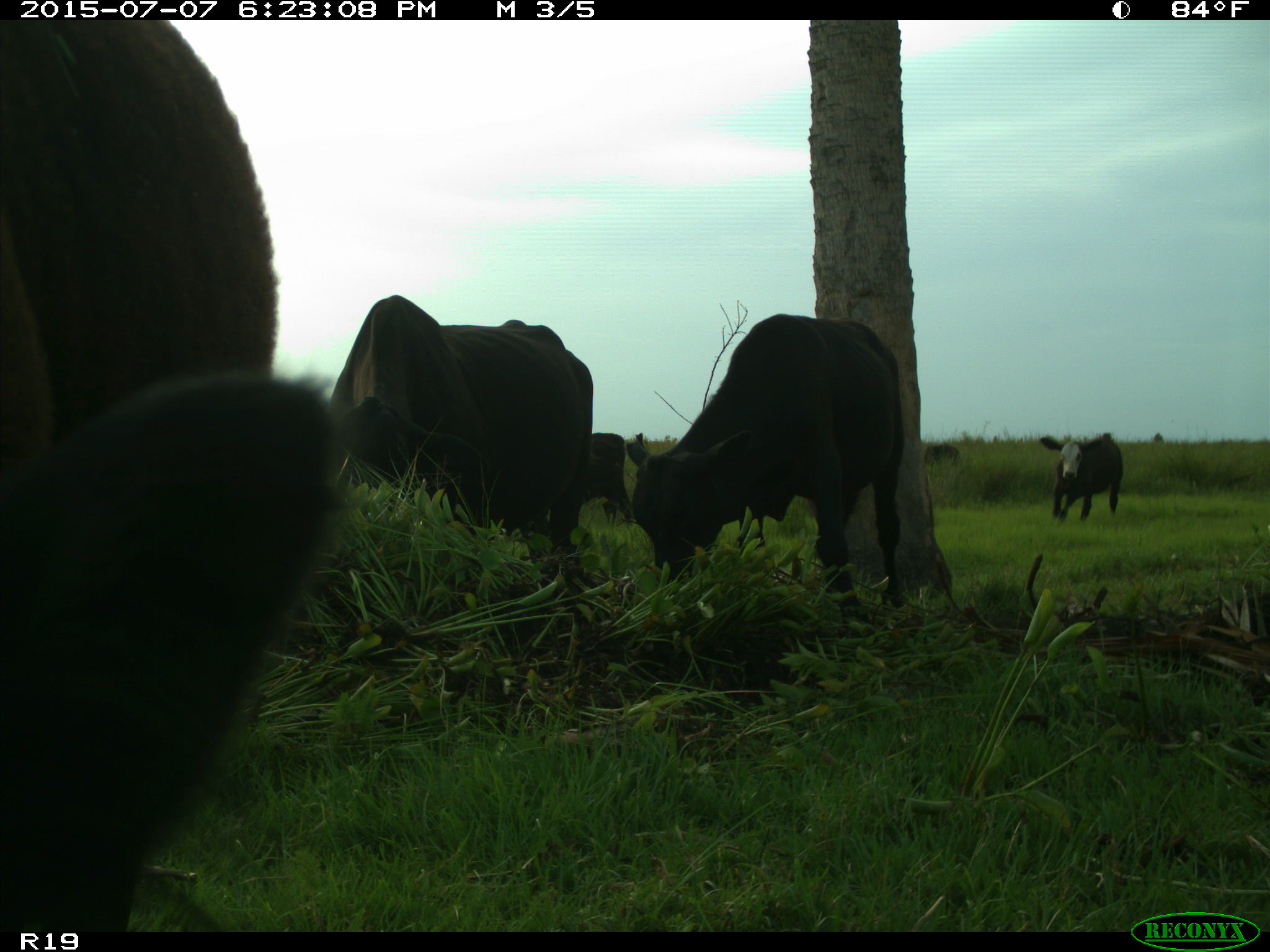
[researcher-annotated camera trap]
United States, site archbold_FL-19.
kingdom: Animalia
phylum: Chordata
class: Mammalia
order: Artiodactyla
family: Bovidae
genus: Bos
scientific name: Bos taurus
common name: domestic cow